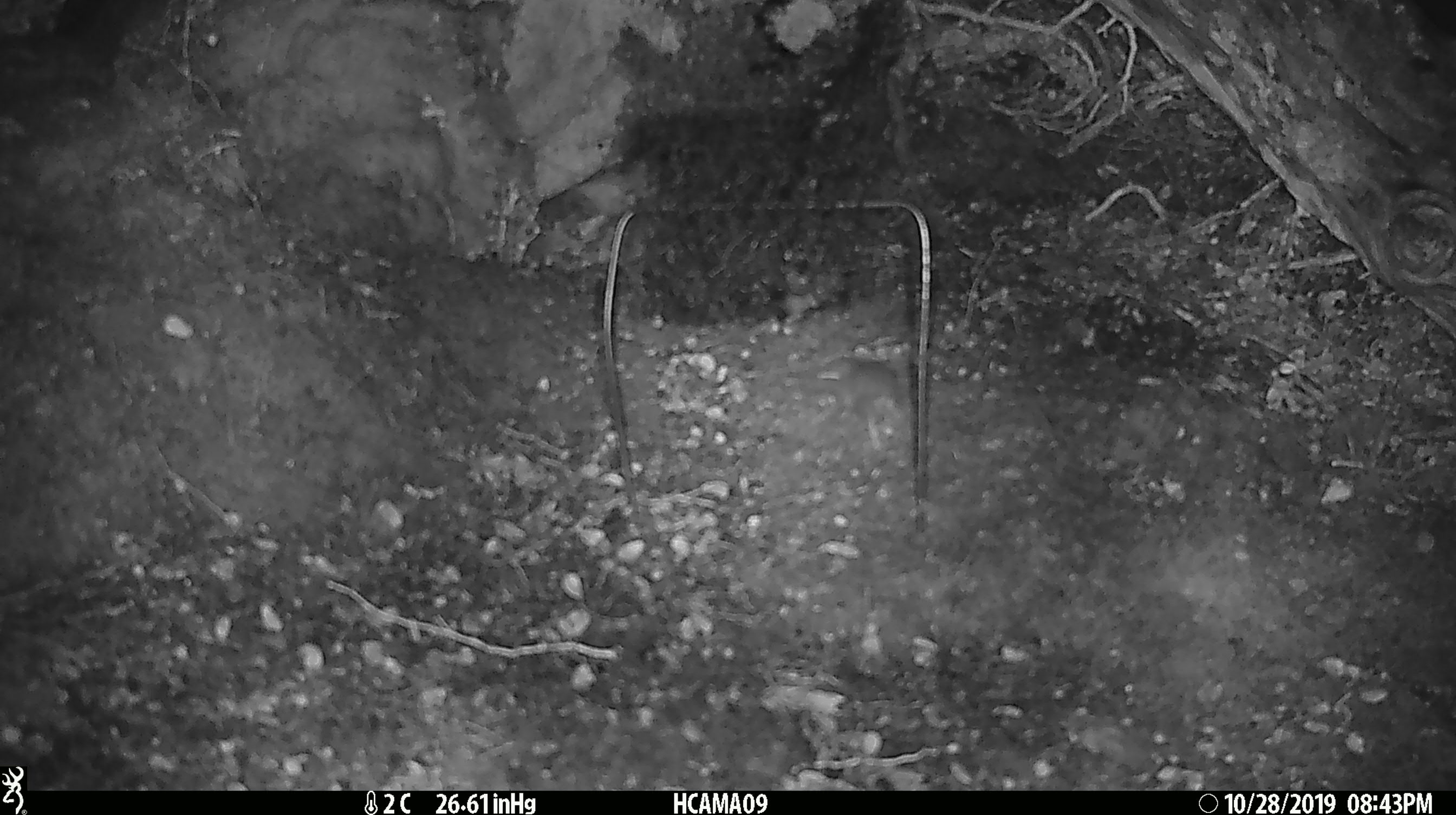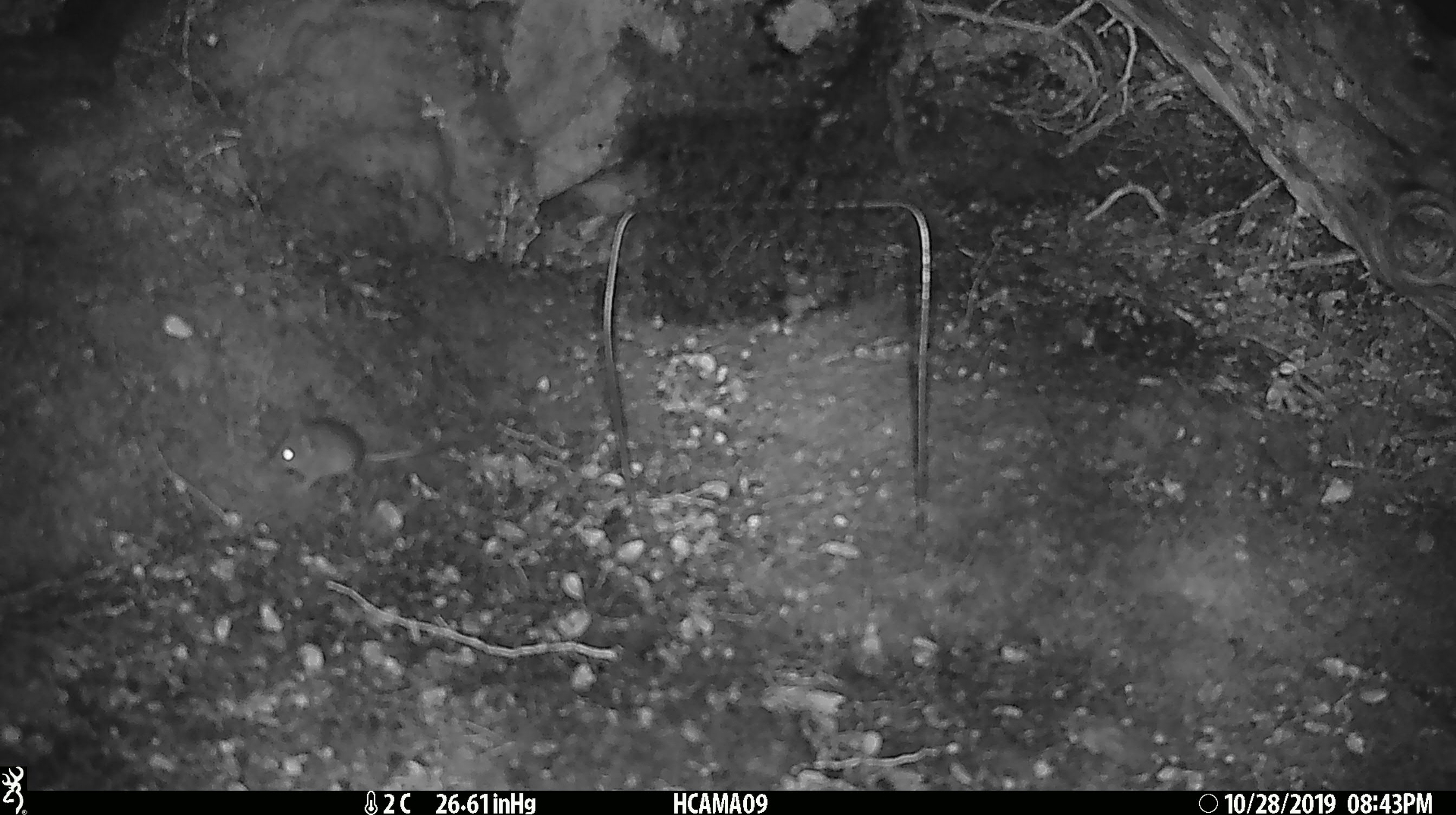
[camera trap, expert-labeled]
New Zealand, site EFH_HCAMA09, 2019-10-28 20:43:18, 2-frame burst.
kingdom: Animalia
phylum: Chordata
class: Mammalia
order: Rodentia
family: Muridae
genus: Mus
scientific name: Mus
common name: mouse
Mouse (Mus).